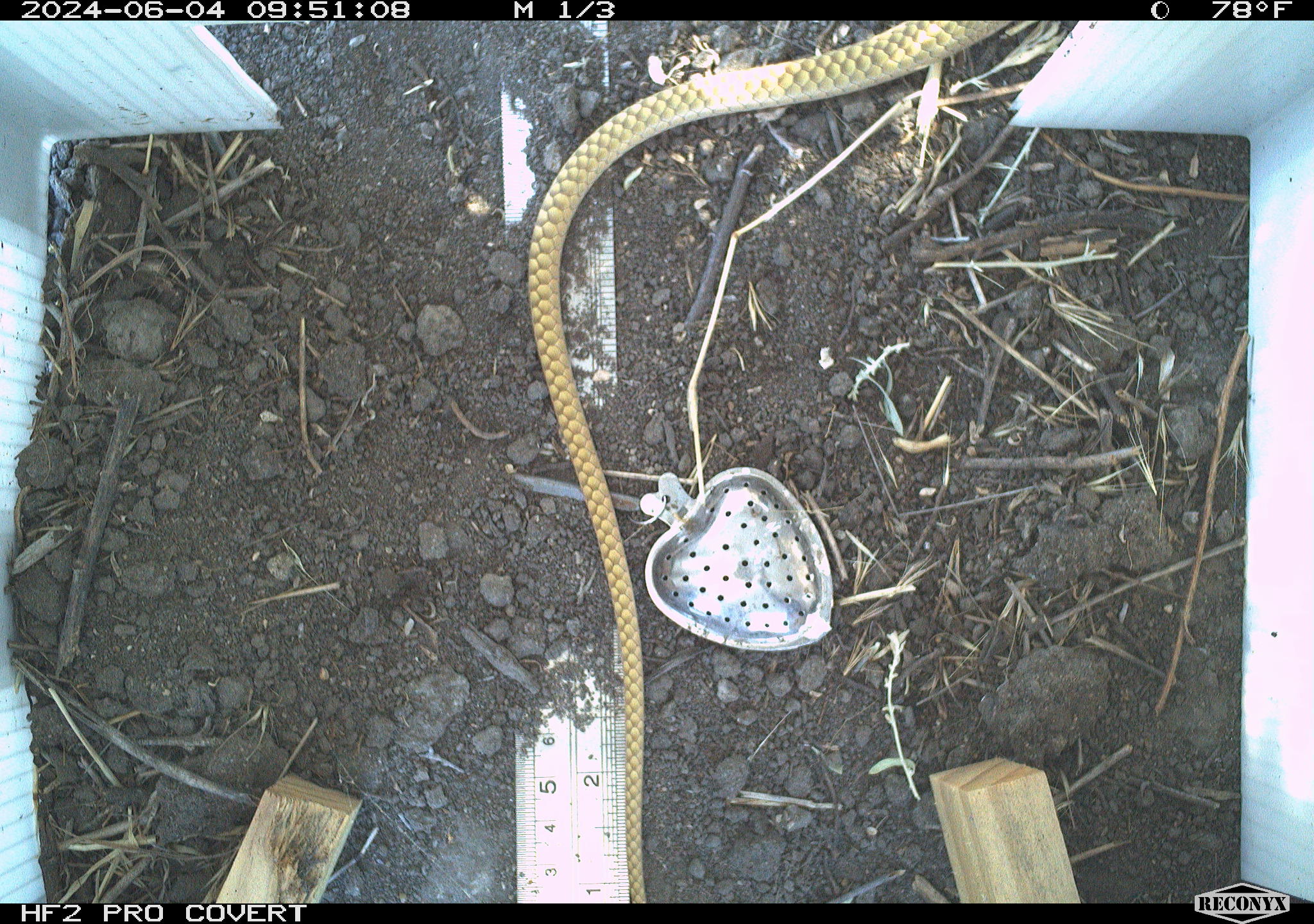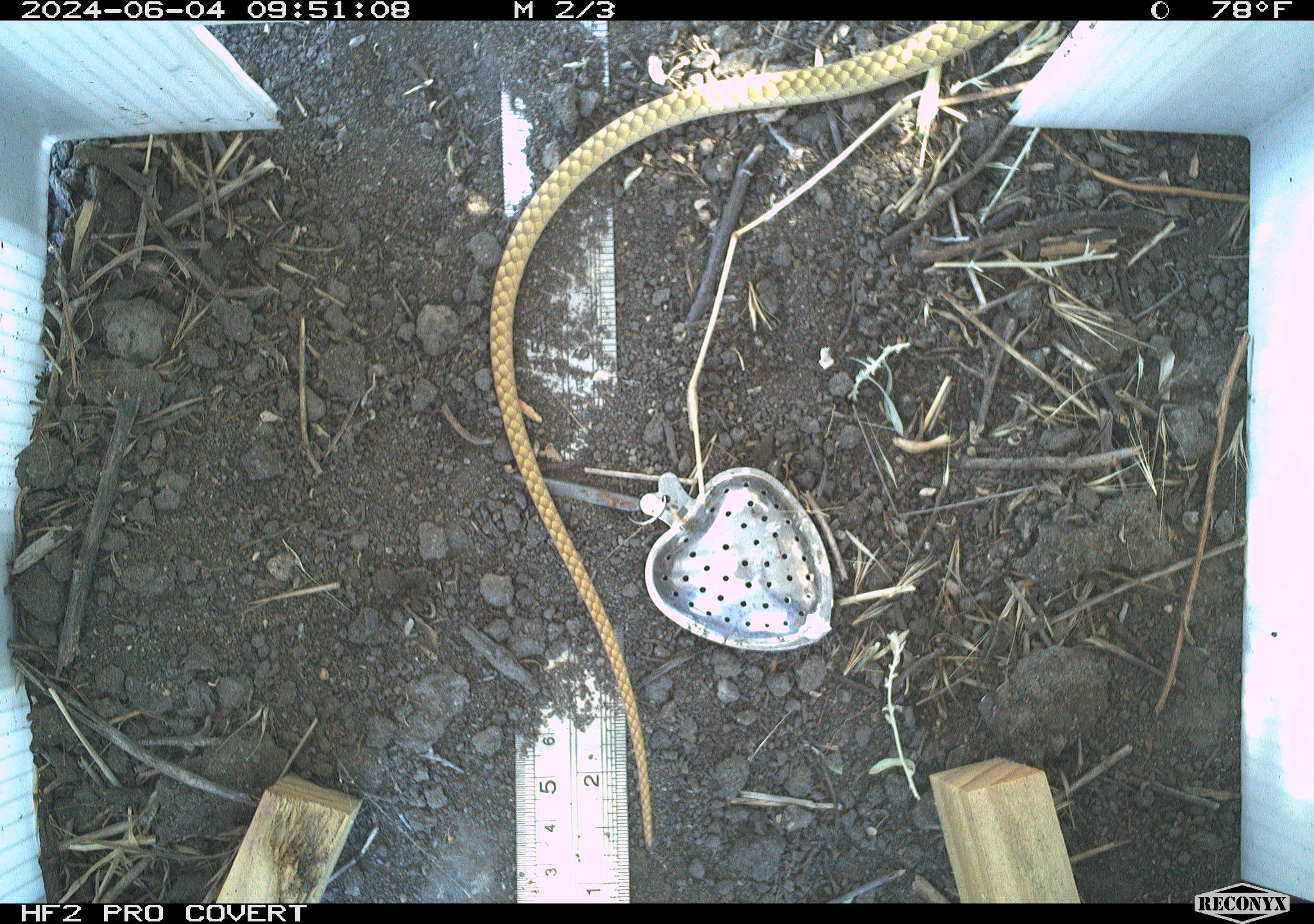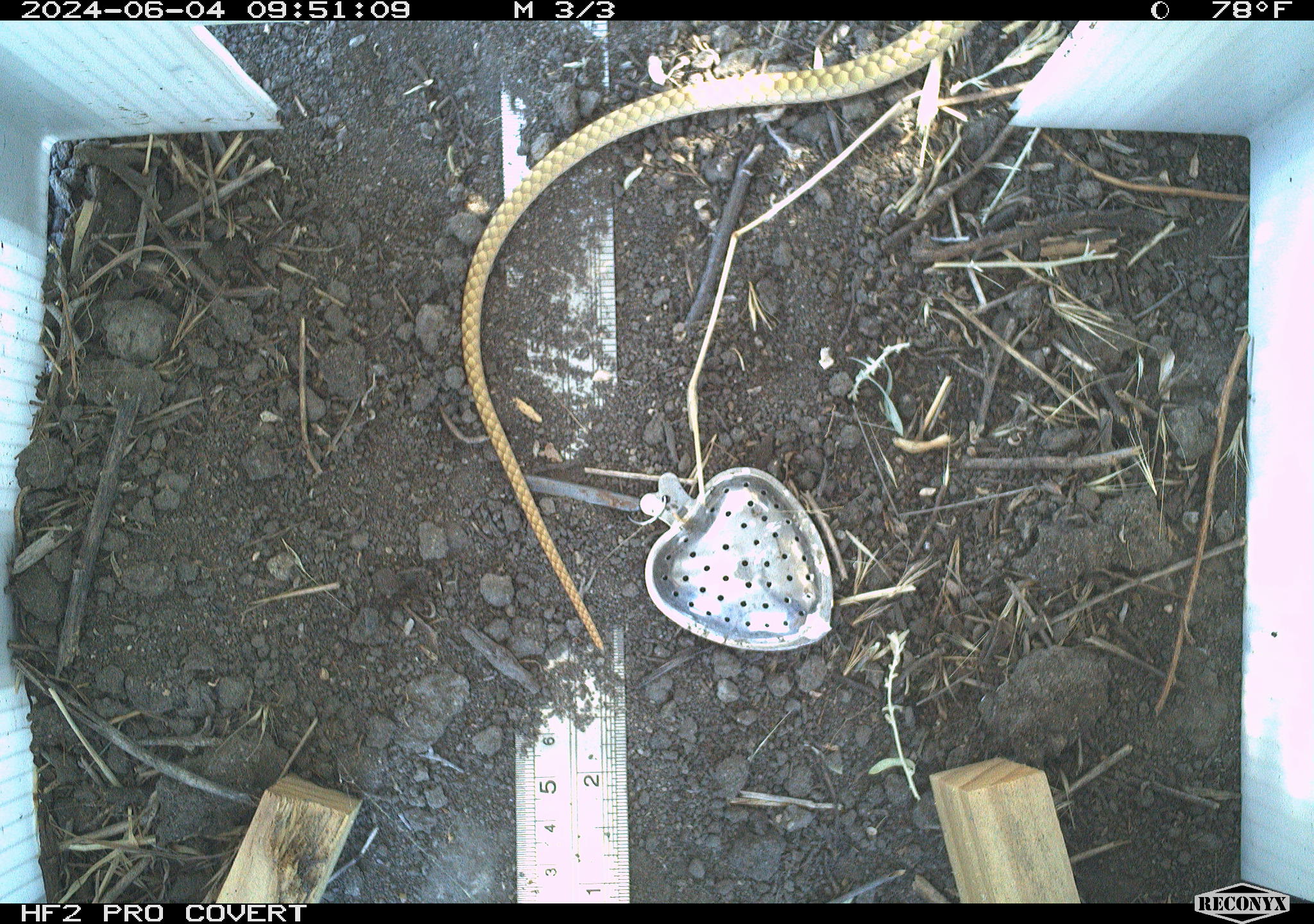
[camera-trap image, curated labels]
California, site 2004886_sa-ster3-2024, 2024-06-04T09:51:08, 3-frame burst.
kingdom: Animalia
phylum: Chordata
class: Reptilia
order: Squamata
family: Colubridae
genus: Masticophis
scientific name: Masticophis flagellum ruddocki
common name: san joaquin coachwhip